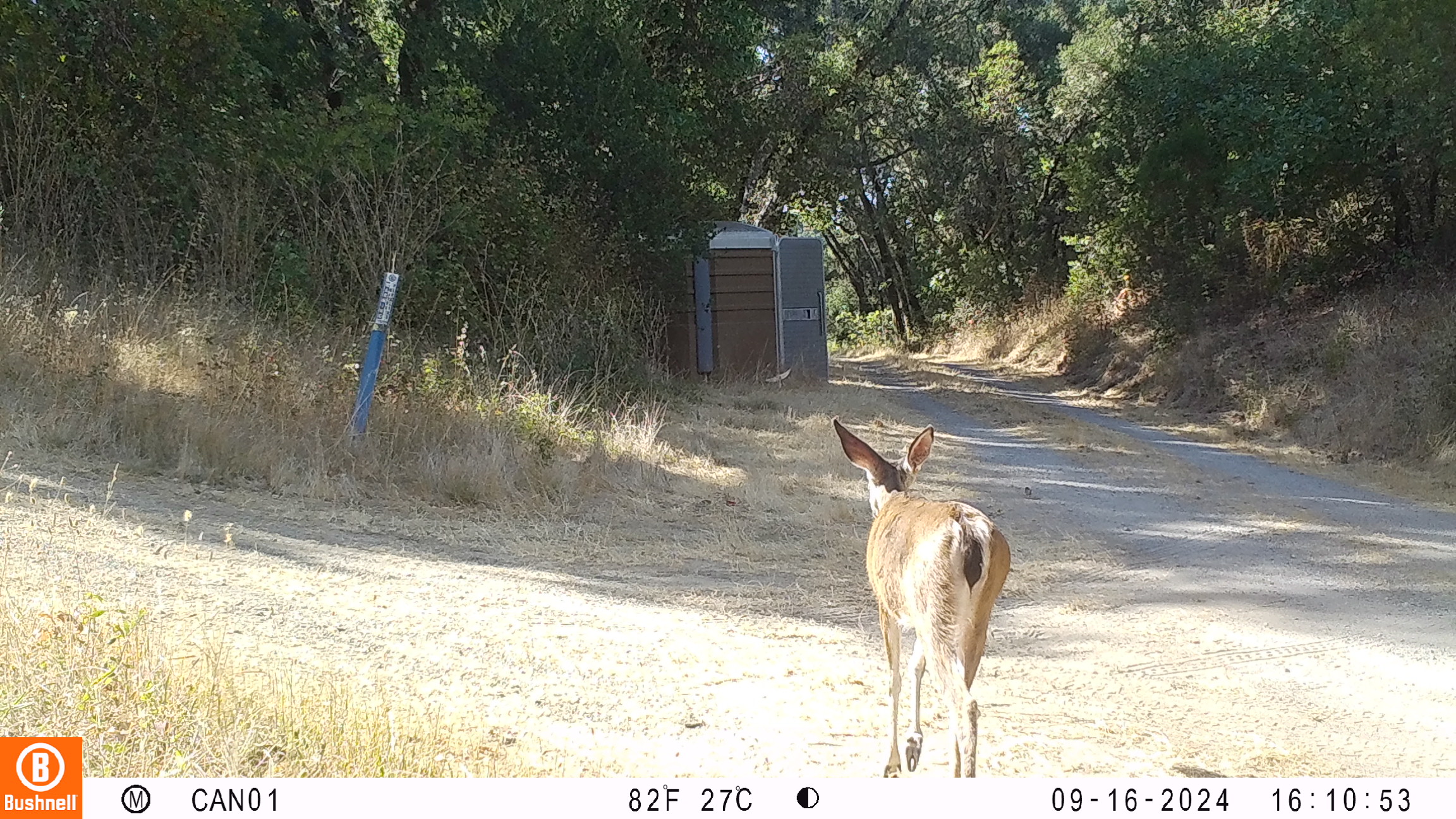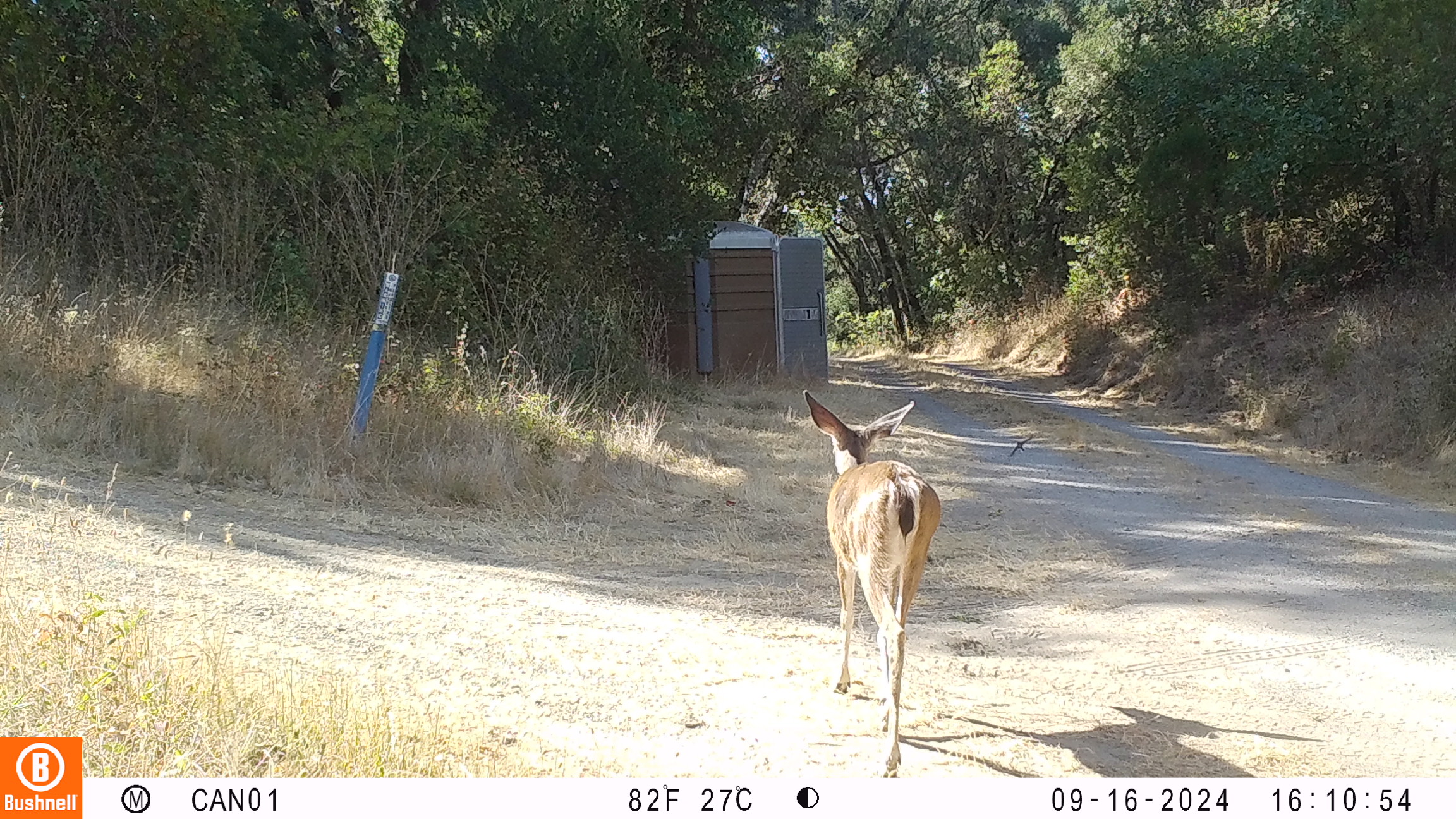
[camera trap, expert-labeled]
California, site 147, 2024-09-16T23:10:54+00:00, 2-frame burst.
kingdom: Animalia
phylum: Chordata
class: Mammalia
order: Artiodactyla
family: Cervidae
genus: Odocoileus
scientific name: Odocoileus hemionus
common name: mule deer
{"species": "mule deer (Odocoileus hemionus)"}